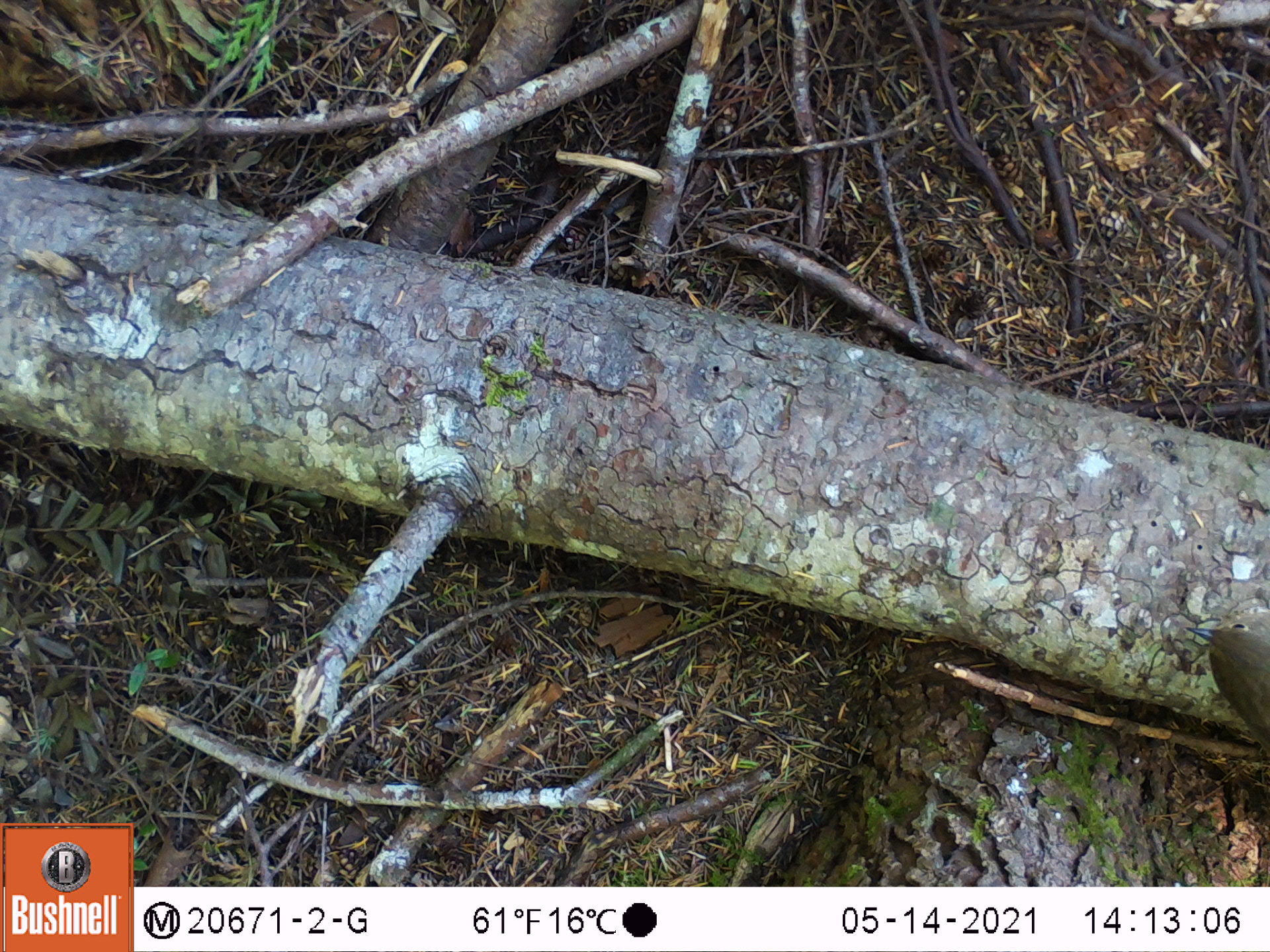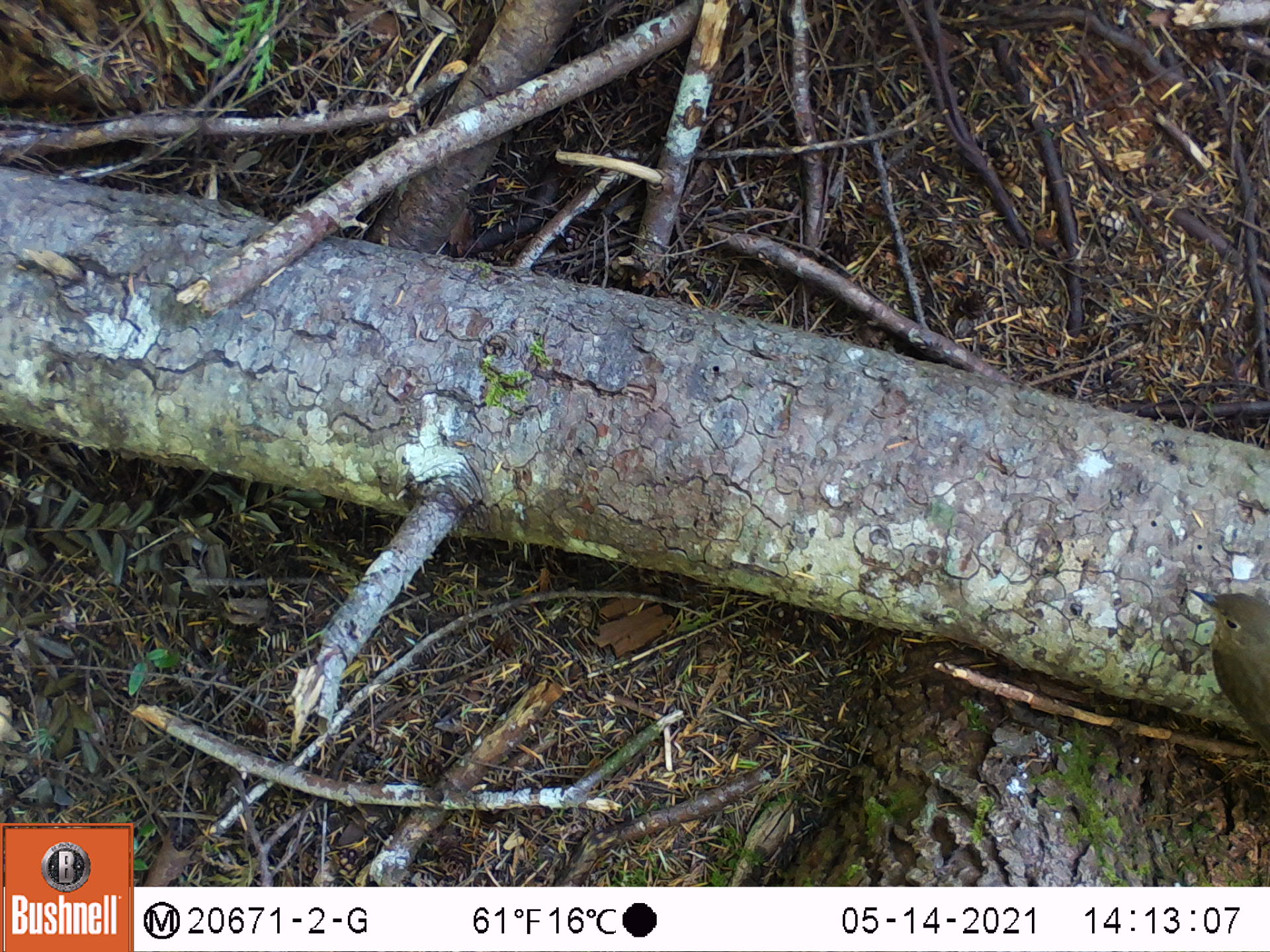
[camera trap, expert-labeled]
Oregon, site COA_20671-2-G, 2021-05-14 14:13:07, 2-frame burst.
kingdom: Animalia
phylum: Chordata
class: Aves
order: Passeriformes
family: Turdidae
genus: Catharus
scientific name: Catharus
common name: brown thrushes and nightingale-thrushes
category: catharus species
Catharus species (brown thrushes and nightingale-thrushes) (Catharus).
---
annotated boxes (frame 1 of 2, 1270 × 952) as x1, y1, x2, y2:
catharus species: 1177, 600, 1269, 783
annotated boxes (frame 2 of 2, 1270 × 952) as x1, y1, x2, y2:
catharus species: 1169, 563, 1266, 772